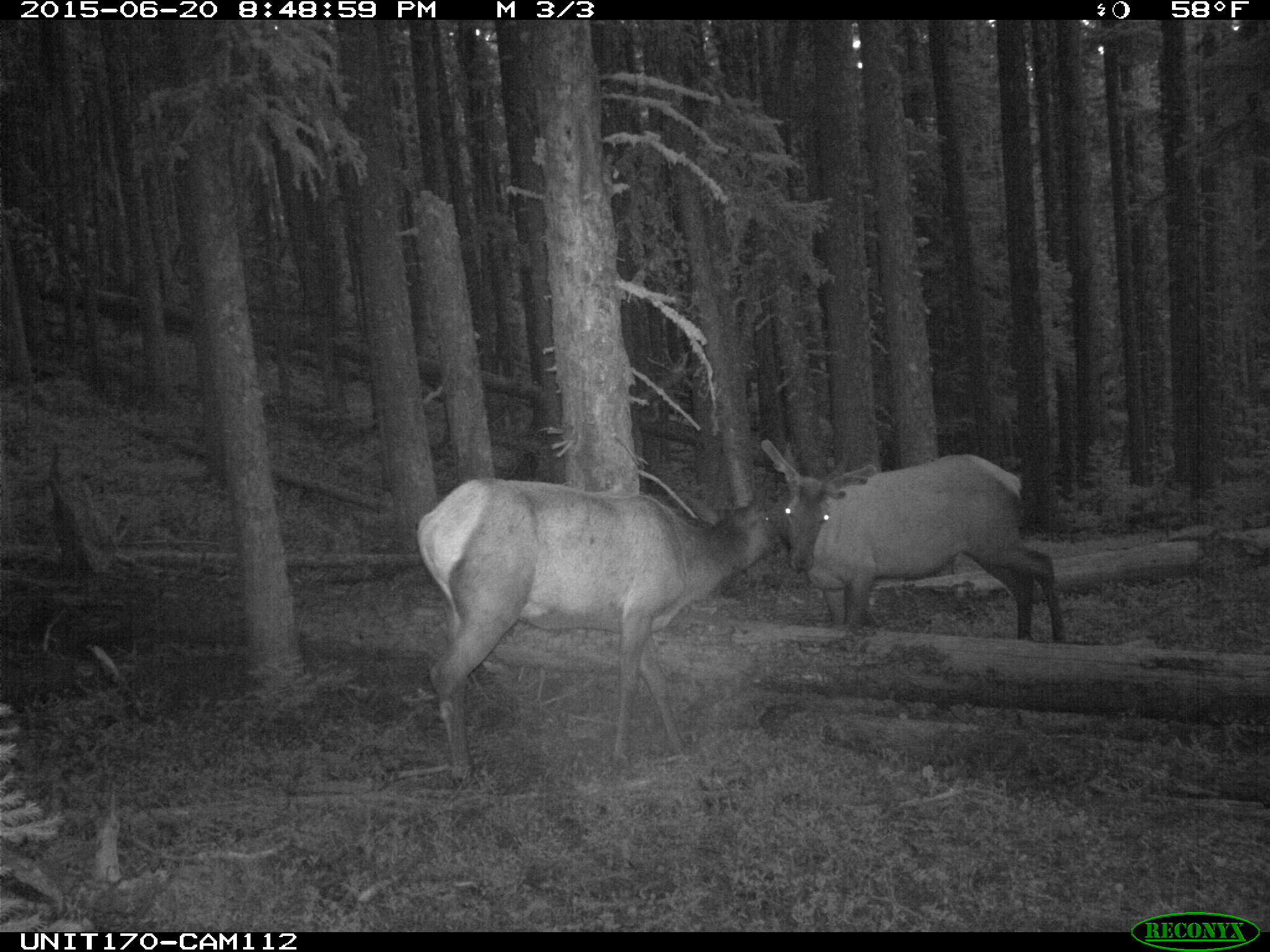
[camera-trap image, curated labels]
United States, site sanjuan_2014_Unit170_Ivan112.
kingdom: Animalia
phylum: Chordata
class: Mammalia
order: Artiodactyla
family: Cervidae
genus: Cervus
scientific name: Cervus elaphus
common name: red deer